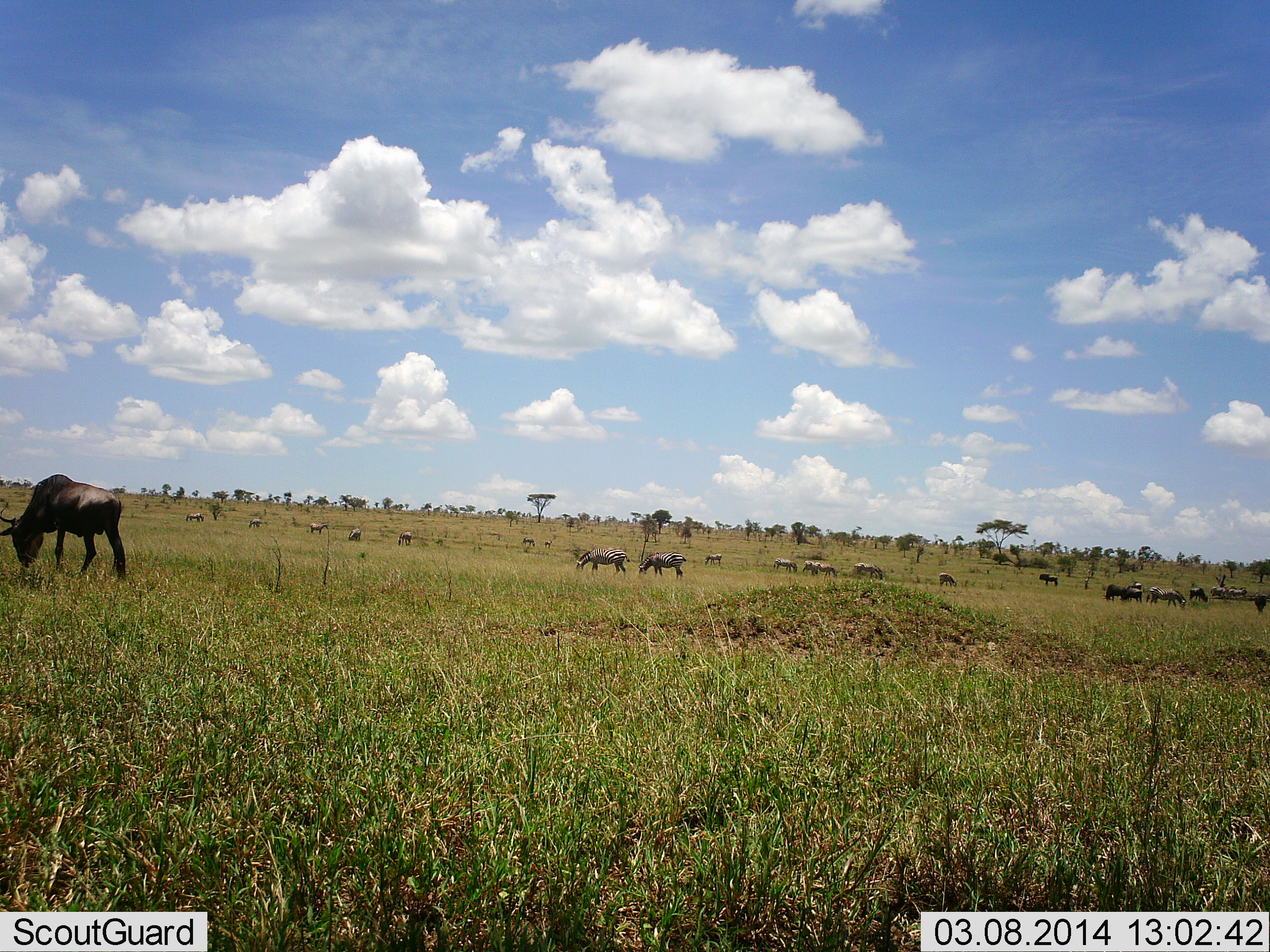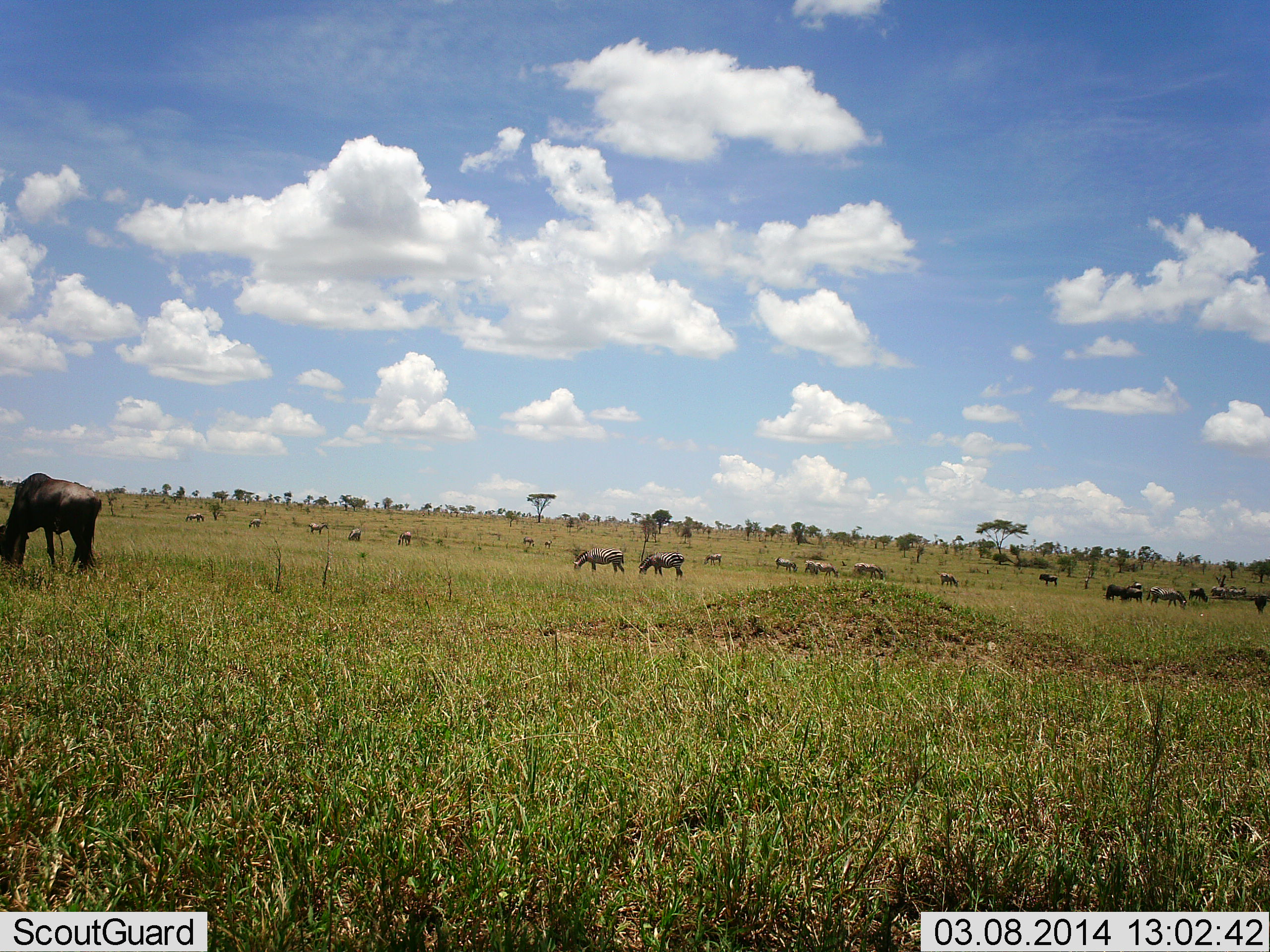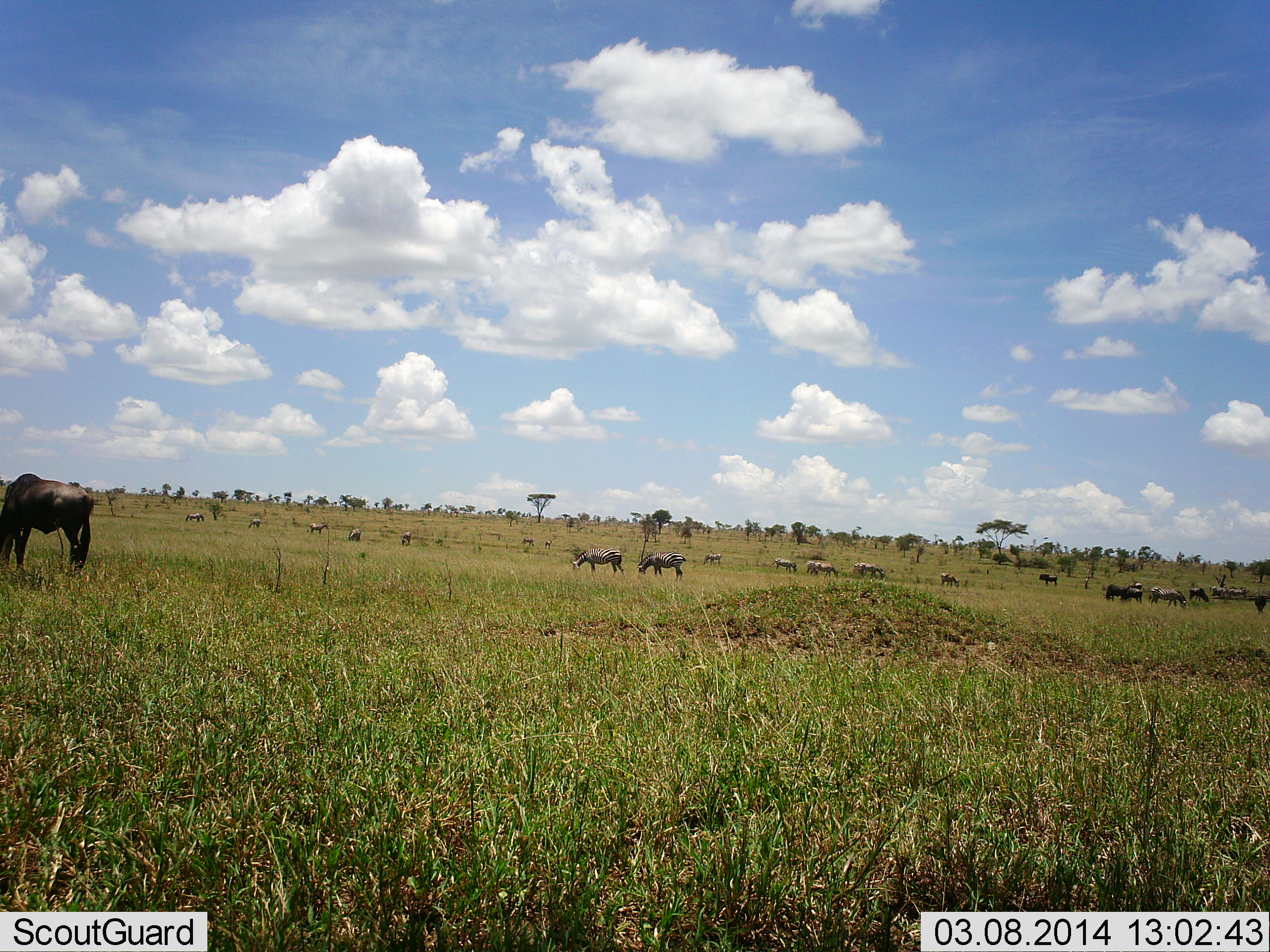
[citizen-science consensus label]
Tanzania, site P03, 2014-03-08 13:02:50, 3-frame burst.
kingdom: Animalia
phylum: Chordata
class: Mammalia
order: Artiodactyla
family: Bovidae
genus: Connochaetes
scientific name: Connochaetes taurinus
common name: blue wildebeest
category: wildebeest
Wildebeest (blue wildebeest) (Connochaetes taurinus), count 11-50. Behavior (volunteer vote fractions): standing 36%, resting 7%, moving 43%, interacting 0%. Young present (vote fraction): 0%. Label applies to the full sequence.